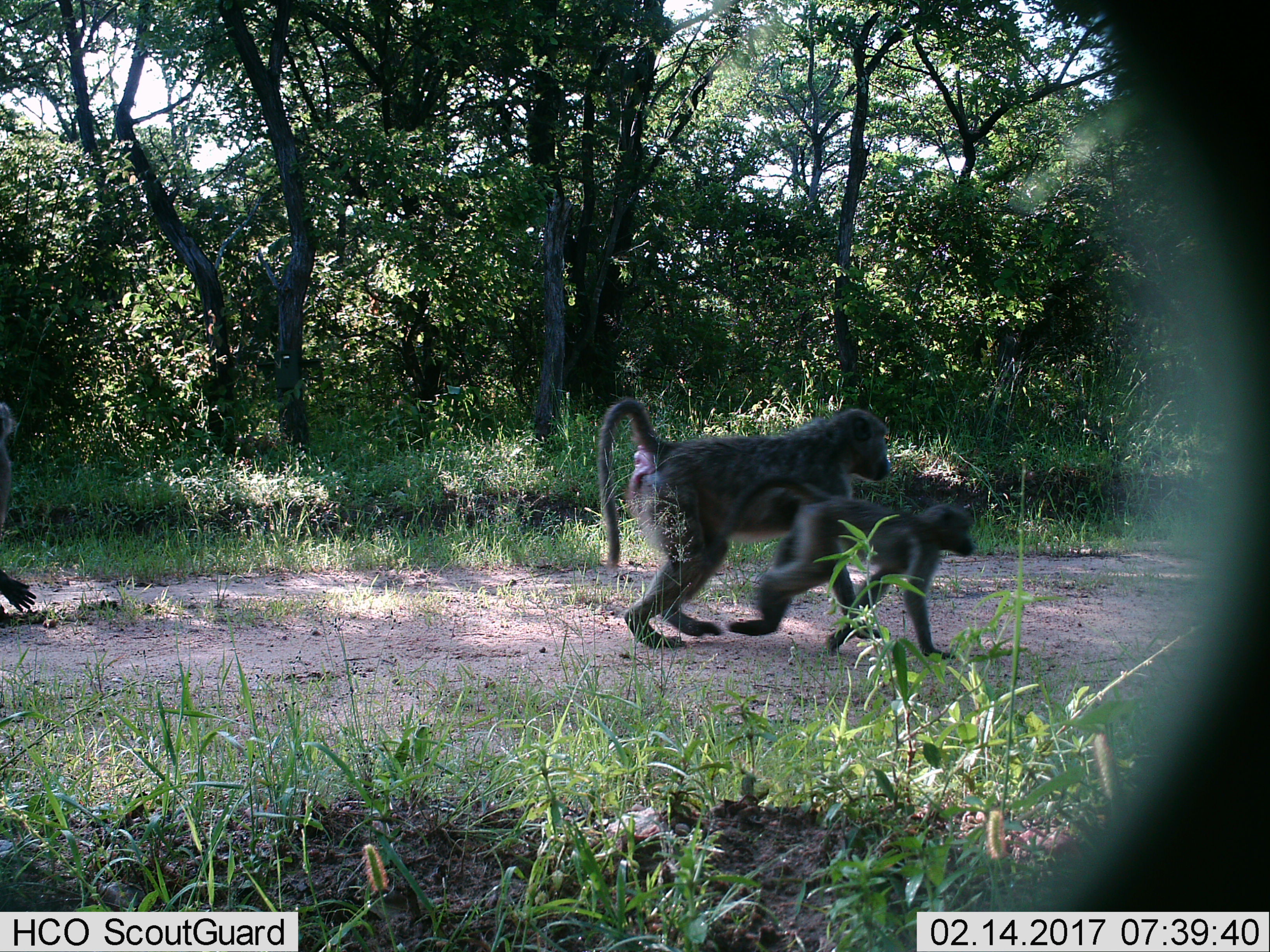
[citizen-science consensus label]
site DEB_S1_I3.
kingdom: Animalia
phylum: Chordata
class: Mammalia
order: Primates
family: Cercopithecidae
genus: Papio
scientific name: Papio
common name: baboon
Baboon (Papio), count 2. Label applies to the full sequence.